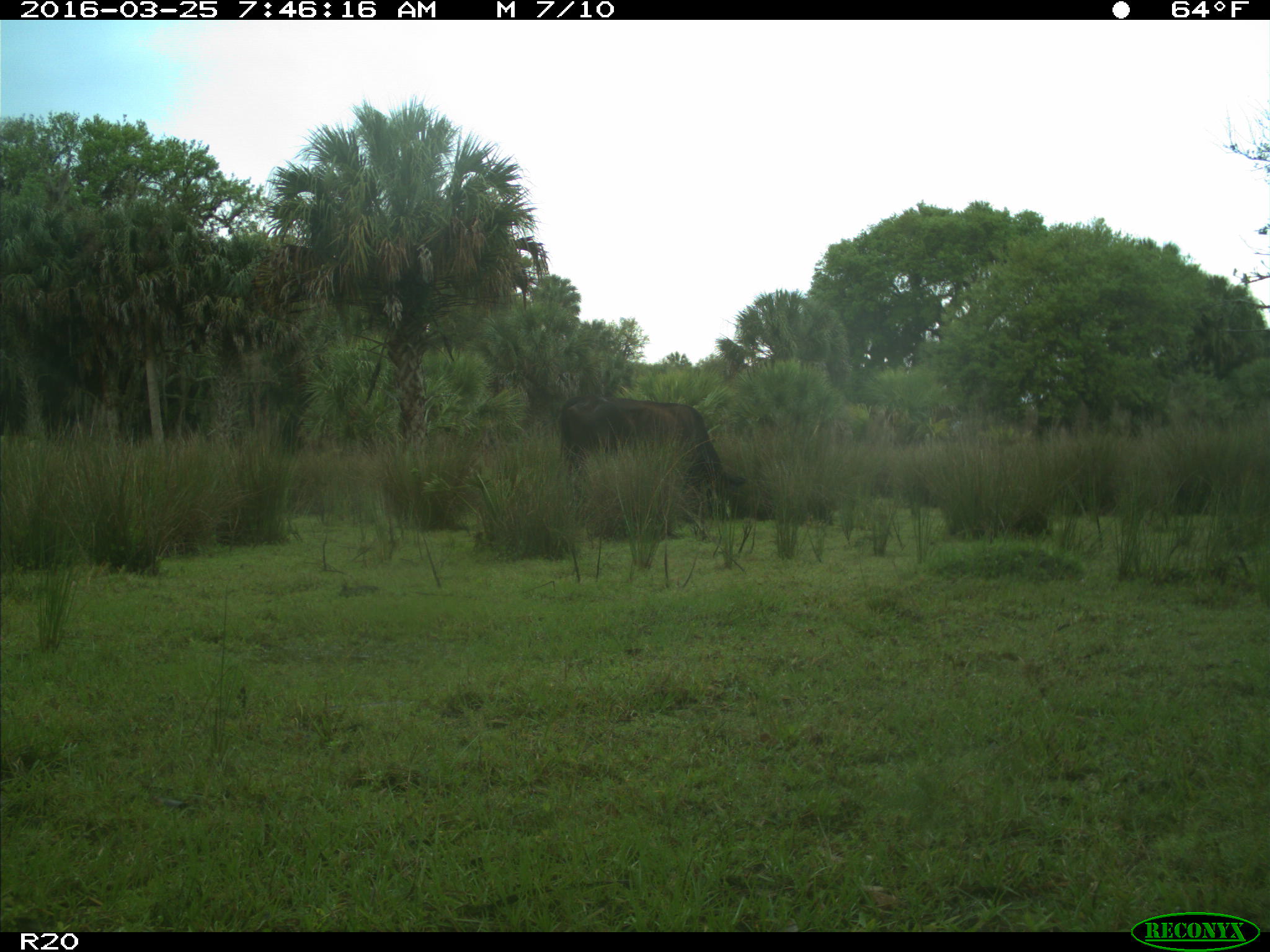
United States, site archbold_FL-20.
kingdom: Animalia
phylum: Chordata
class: Mammalia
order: Artiodactyla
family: Bovidae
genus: Bos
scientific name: Bos taurus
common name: domestic cow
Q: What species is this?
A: Bos taurus (domestic cow).